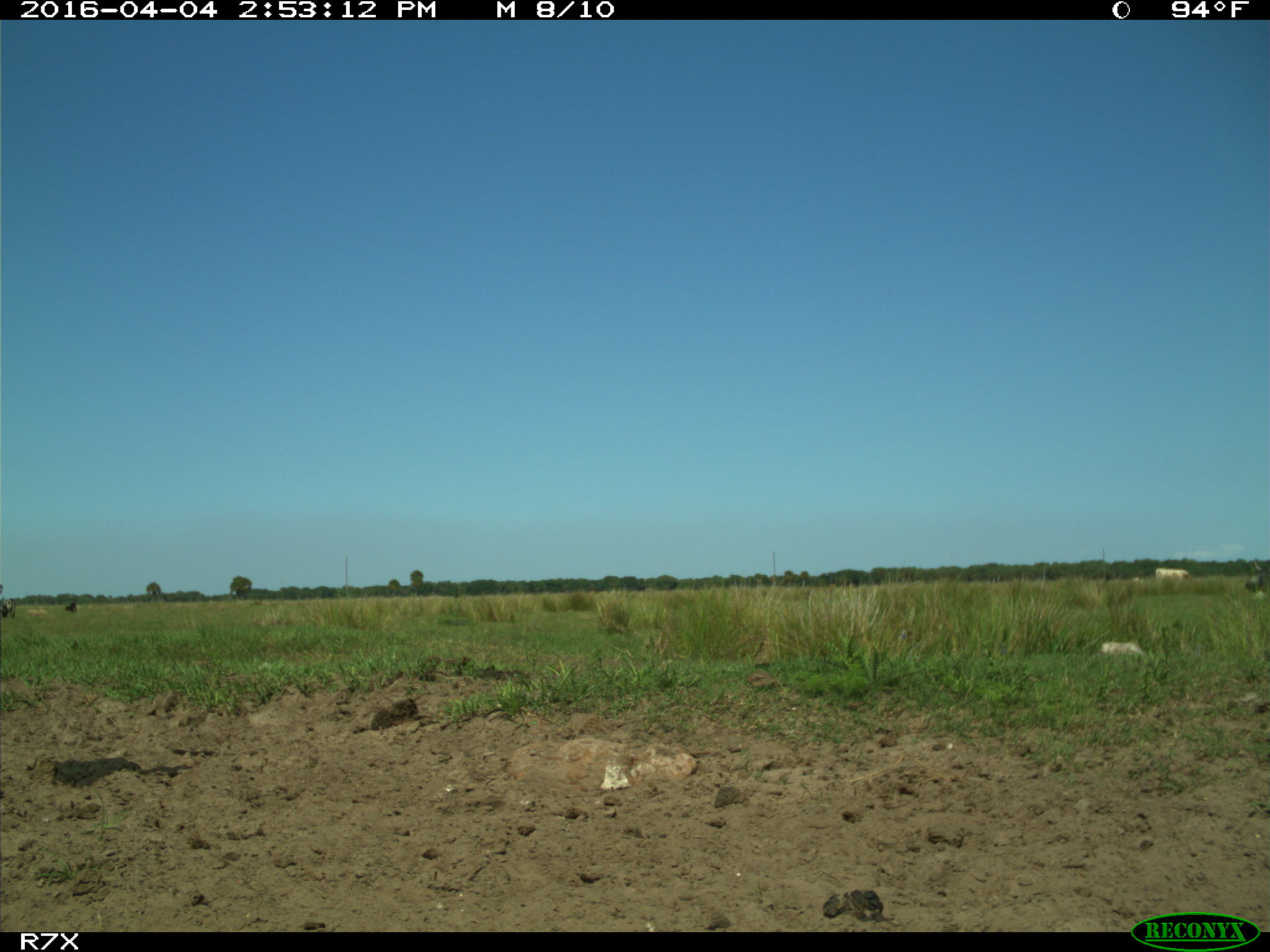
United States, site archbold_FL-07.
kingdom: Animalia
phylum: Chordata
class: Mammalia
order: Artiodactyla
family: Bovidae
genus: Bos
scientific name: Bos taurus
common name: domestic cow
Bos taurus (domestic cow).